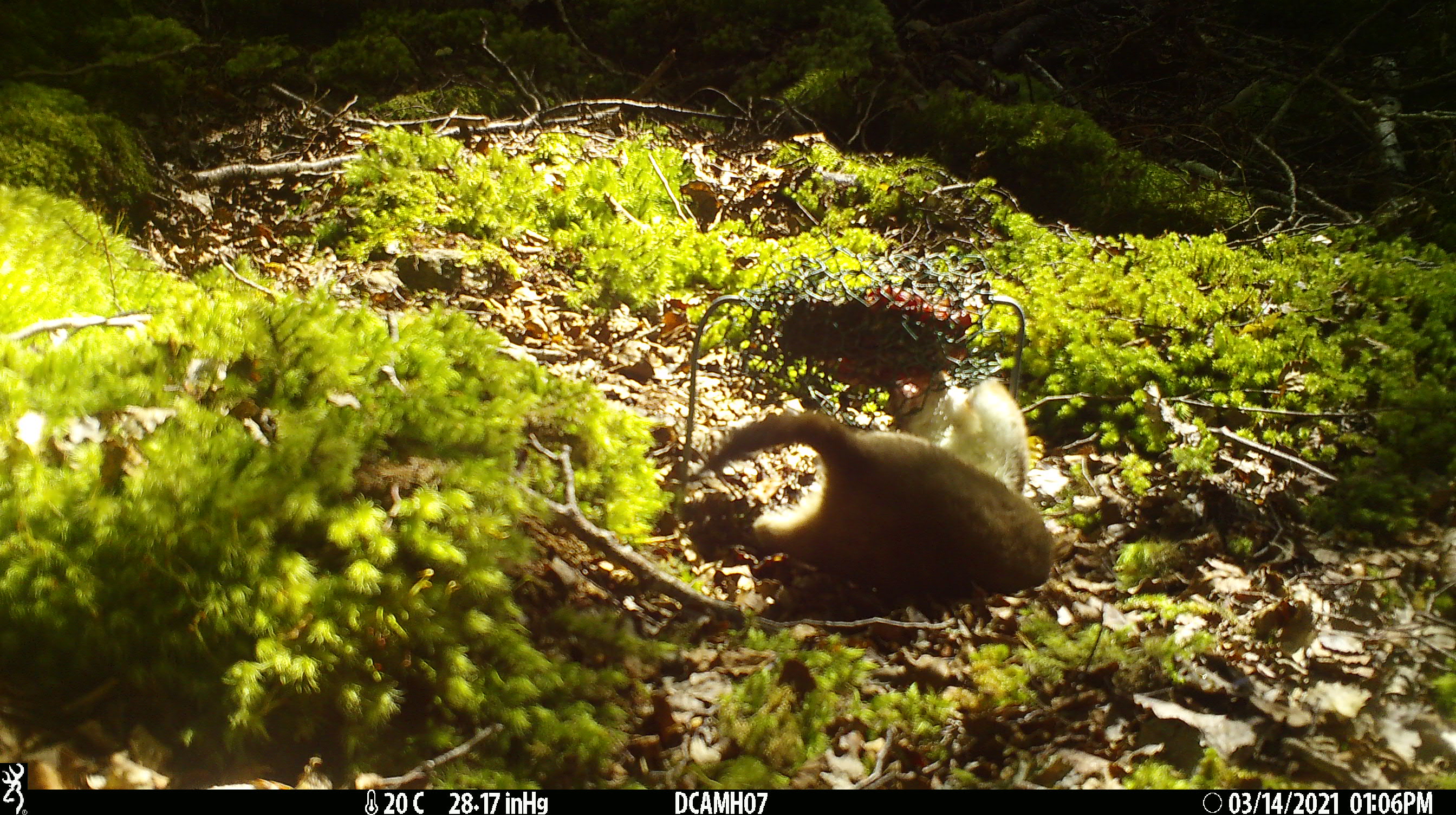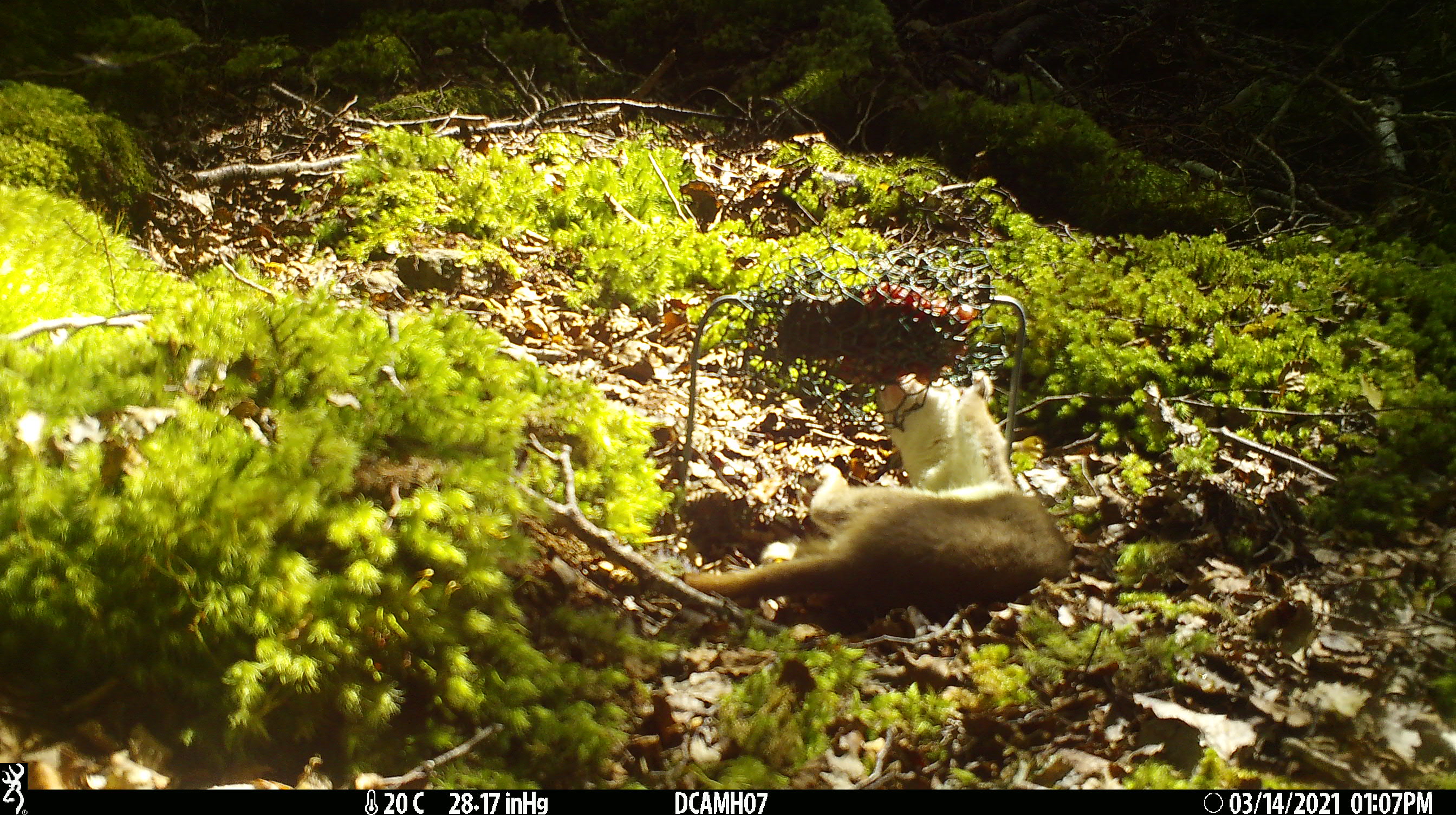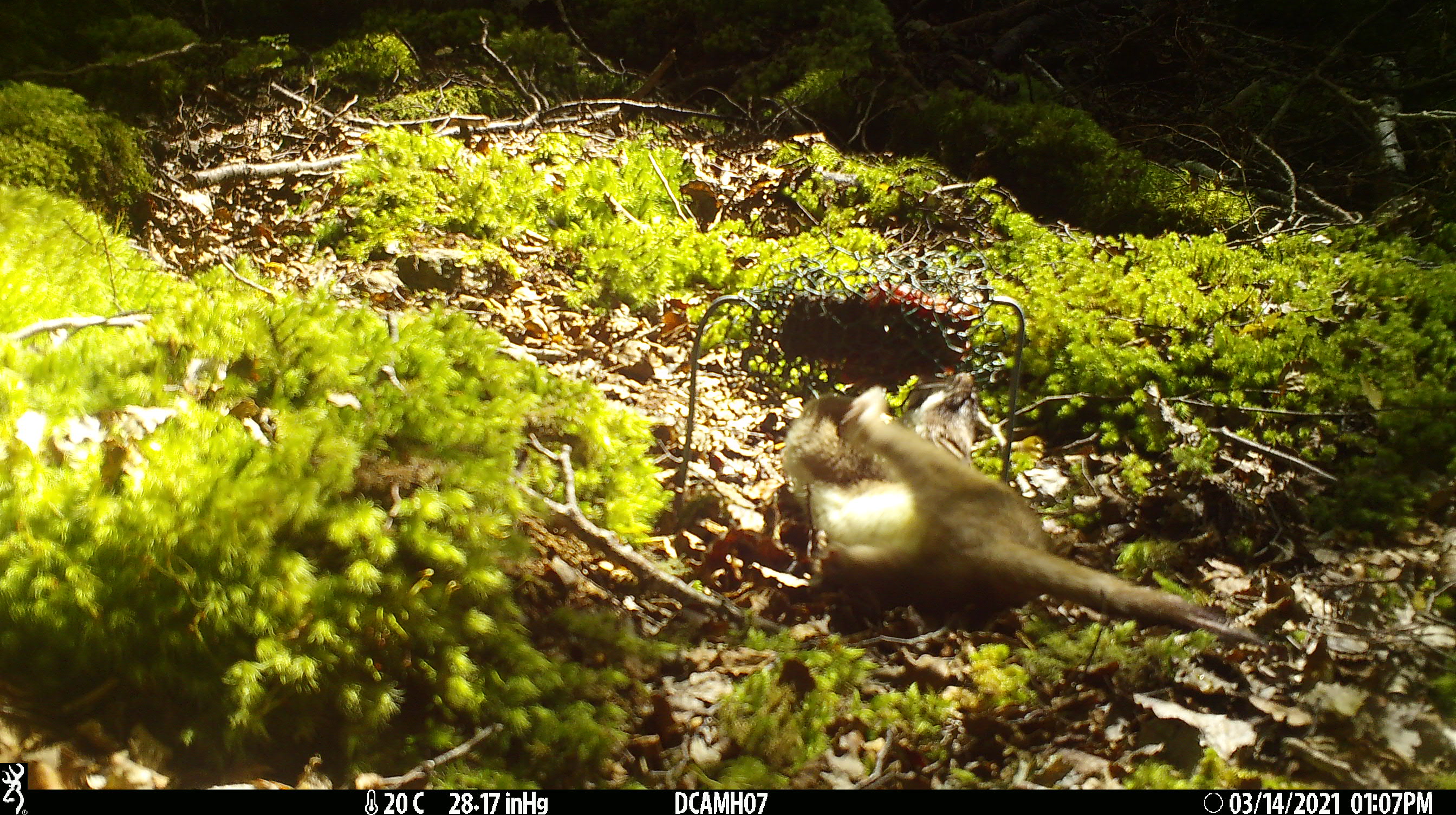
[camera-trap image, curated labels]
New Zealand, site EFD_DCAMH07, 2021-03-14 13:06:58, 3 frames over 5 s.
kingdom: Animalia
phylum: Chordata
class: Mammalia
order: Carnivora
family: Mustelidae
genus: Mustela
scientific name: Mustela erminea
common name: stoat